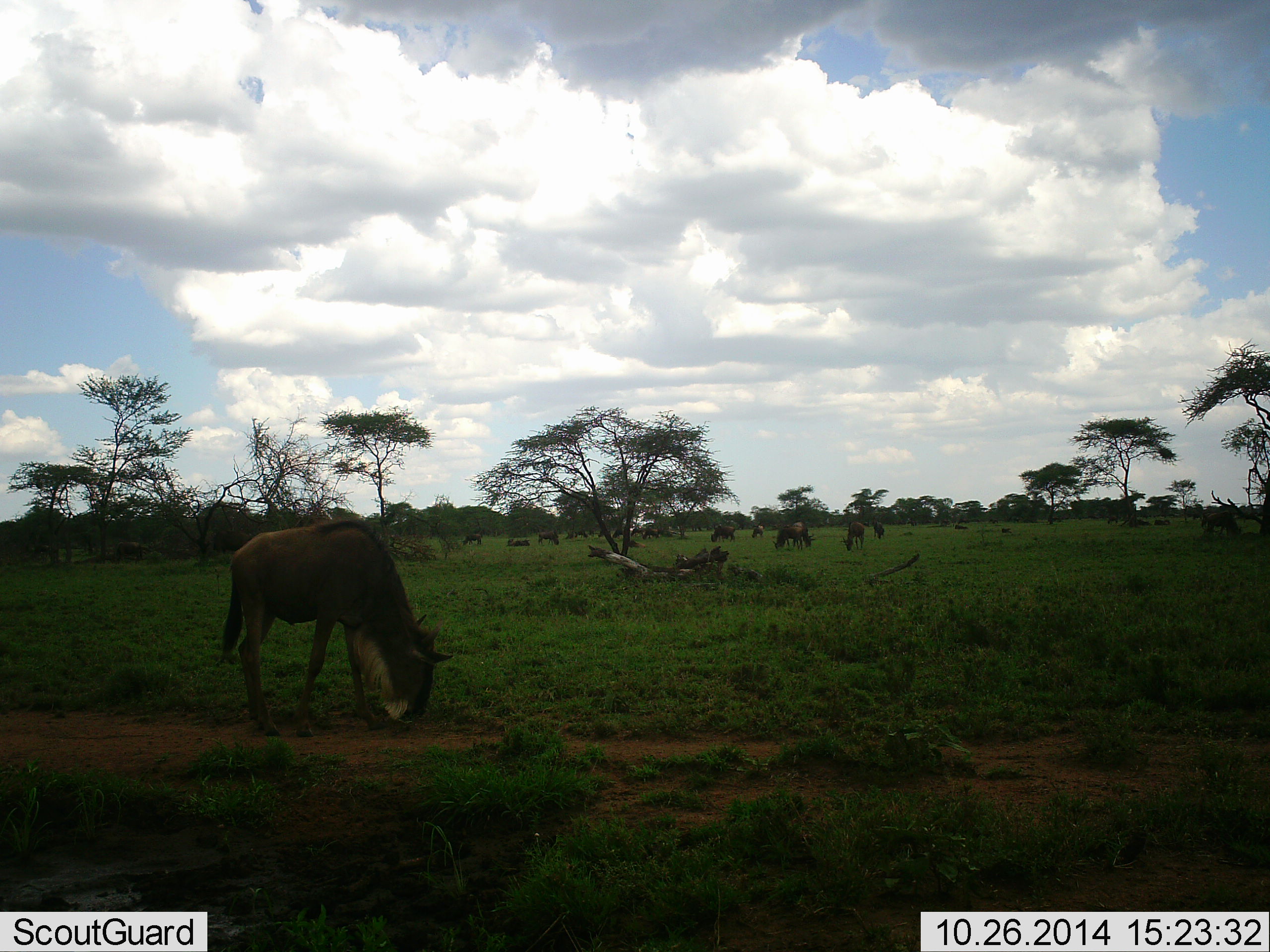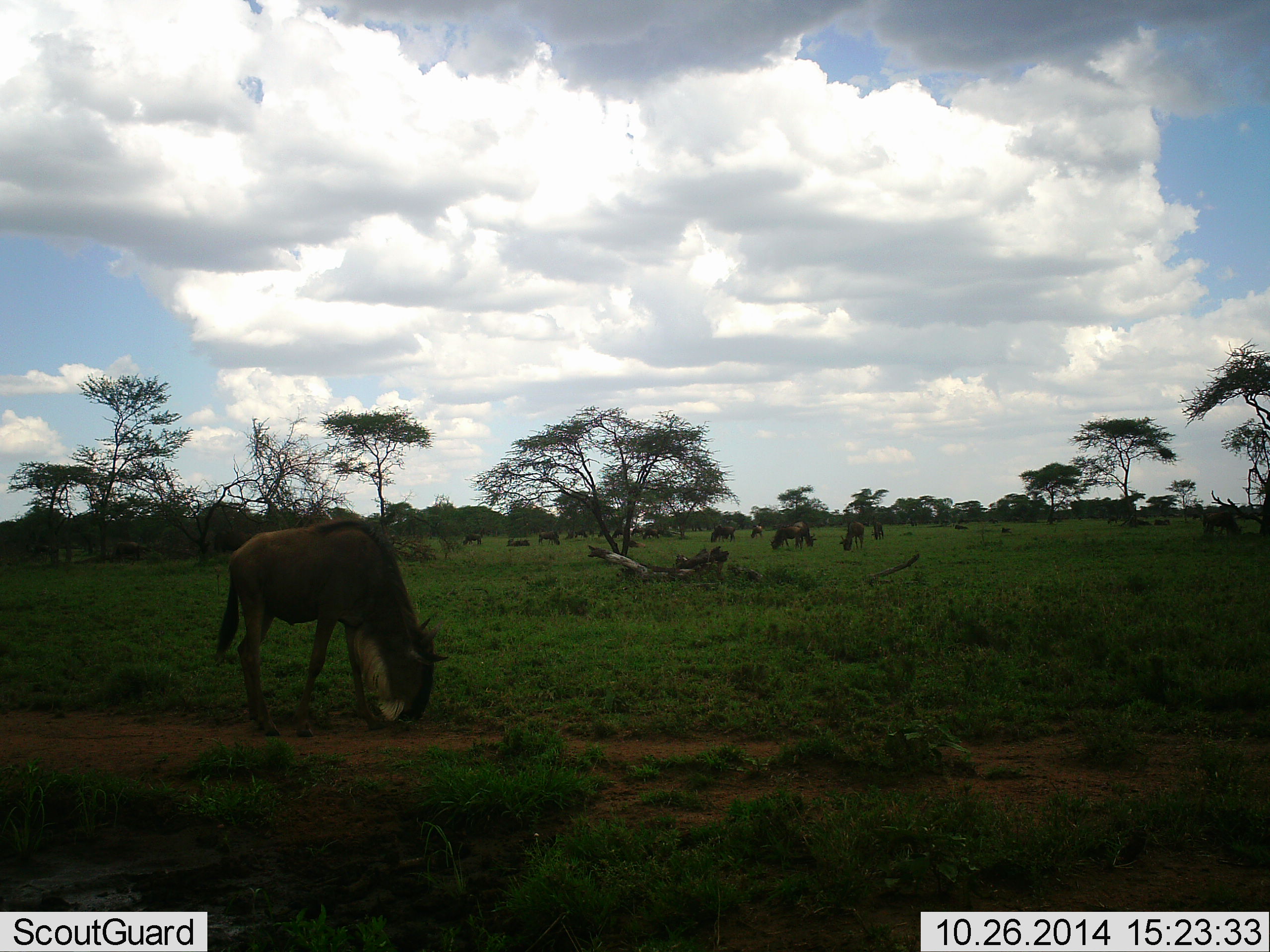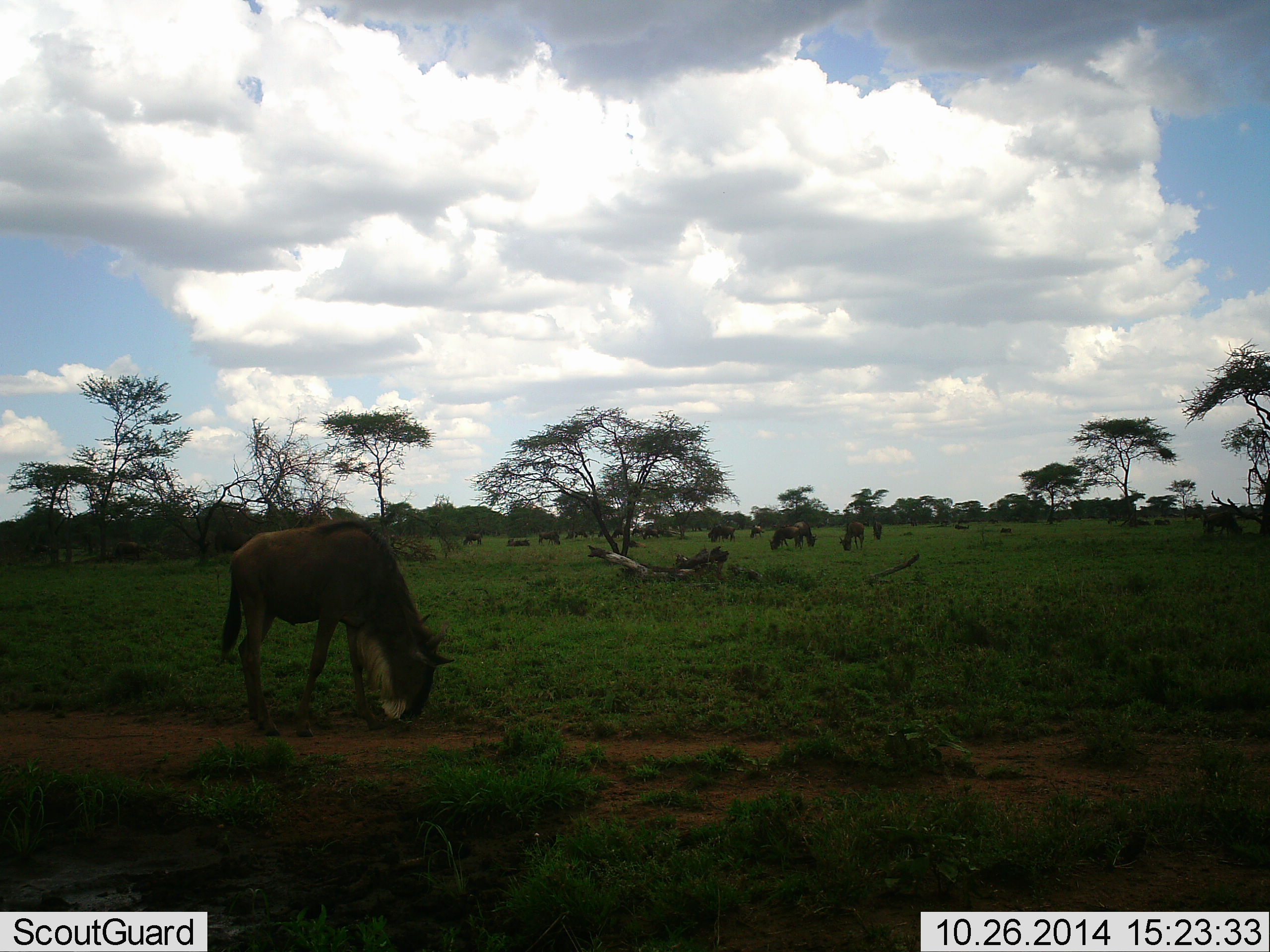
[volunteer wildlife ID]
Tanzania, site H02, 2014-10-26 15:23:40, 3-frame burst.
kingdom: Animalia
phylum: Chordata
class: Mammalia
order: Artiodactyla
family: Bovidae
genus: Connochaetes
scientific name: Connochaetes taurinus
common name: blue wildebeest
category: wildebeest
Wildebeest (blue wildebeest) (Connochaetes taurinus), count 11-50. Behavior (volunteer vote fractions): standing 40%, resting 30%, moving 20%, interacting 10%. Young present (vote fraction): 10%. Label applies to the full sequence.